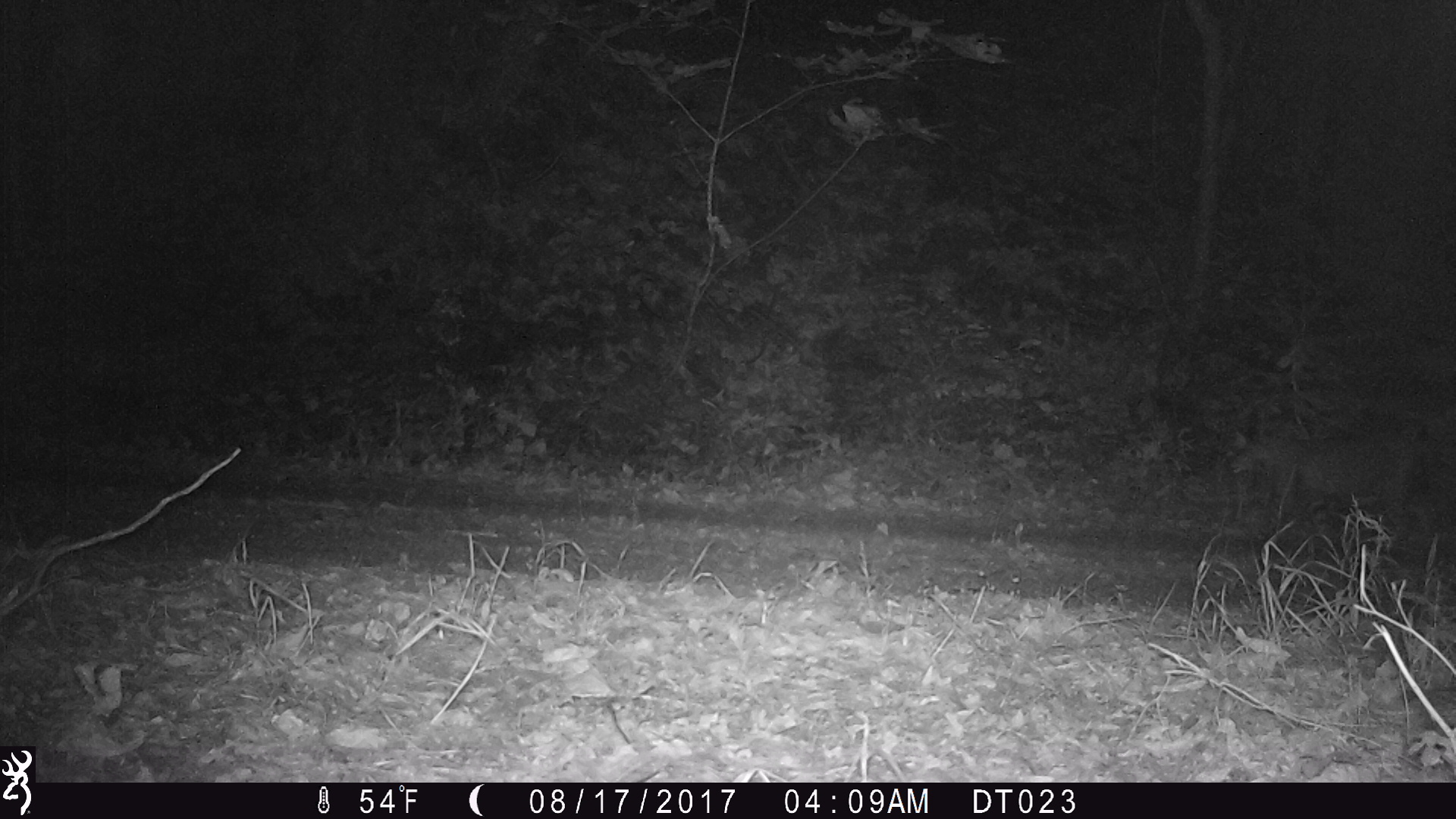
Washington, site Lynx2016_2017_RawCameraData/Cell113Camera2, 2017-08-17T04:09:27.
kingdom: Animalia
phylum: Chordata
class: Mammalia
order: Carnivora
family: Felidae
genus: Lynx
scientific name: Lynx rufus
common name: bobcat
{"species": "Lynx rufus (bobcat)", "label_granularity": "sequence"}